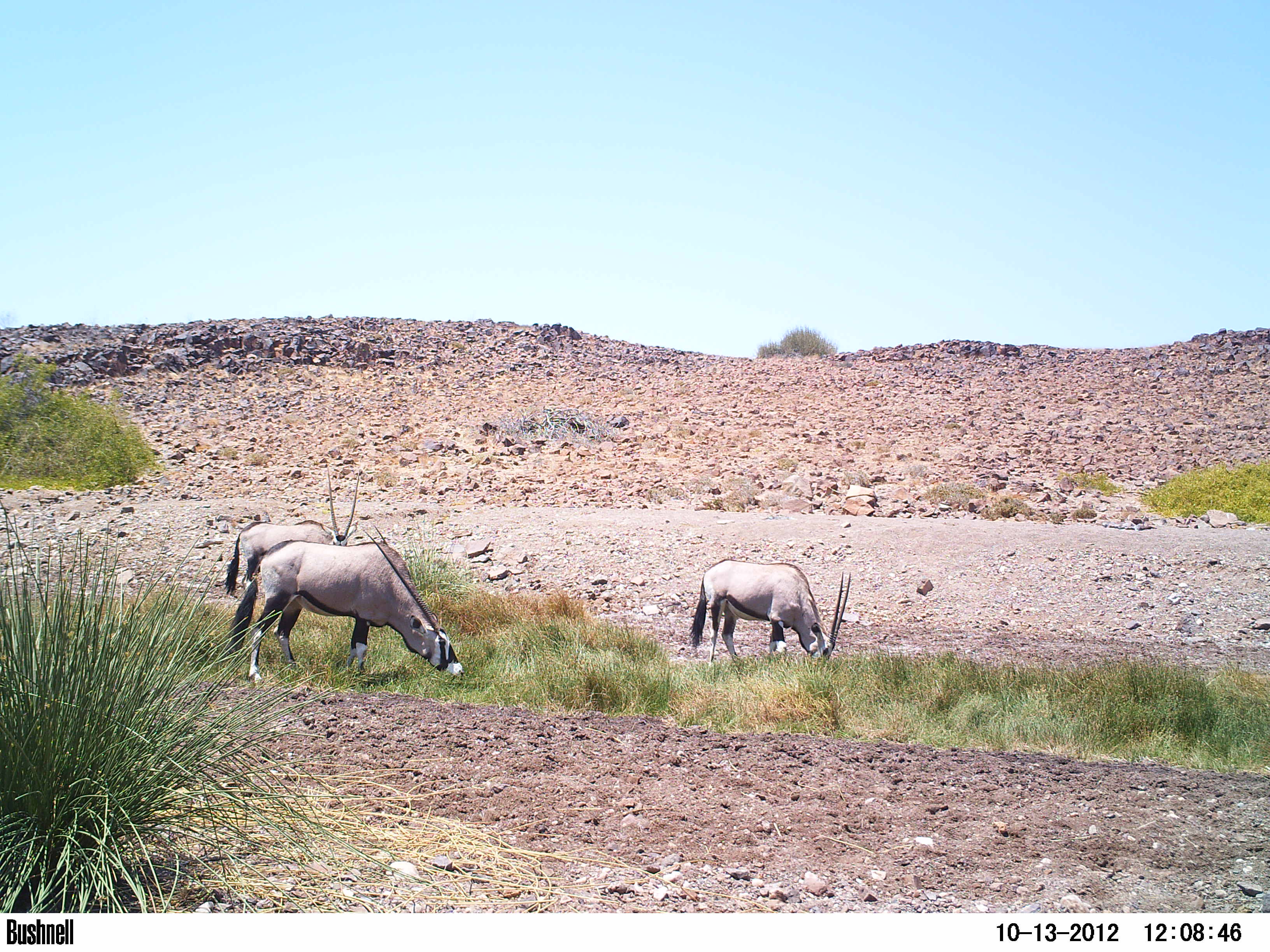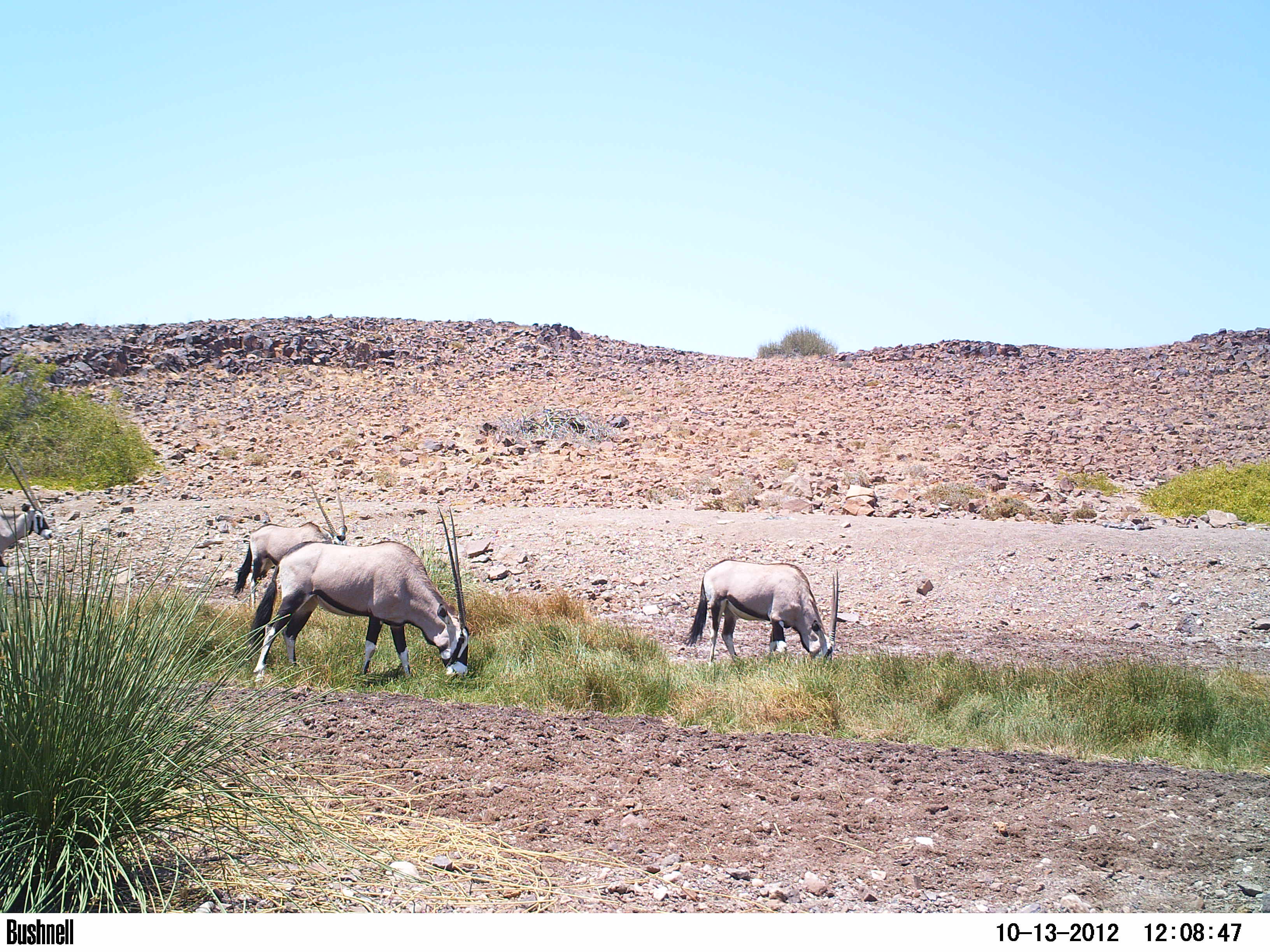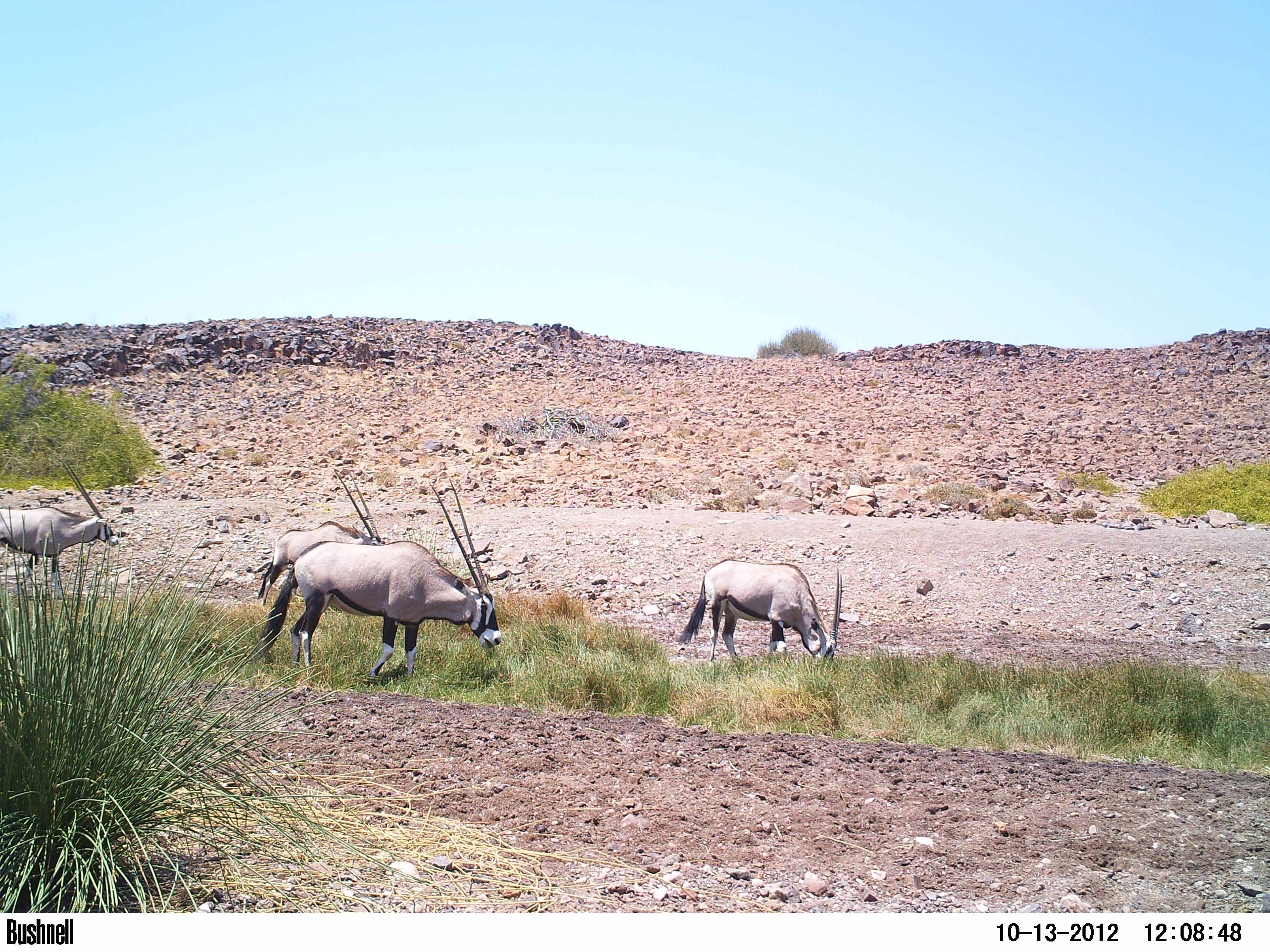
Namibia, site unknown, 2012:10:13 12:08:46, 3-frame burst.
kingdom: Animalia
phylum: Chordata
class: Mammalia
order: Artiodactyla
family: Bovidae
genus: Oryx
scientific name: Oryx gazella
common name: gemsbok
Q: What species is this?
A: Oryx gazella (gemsbok).